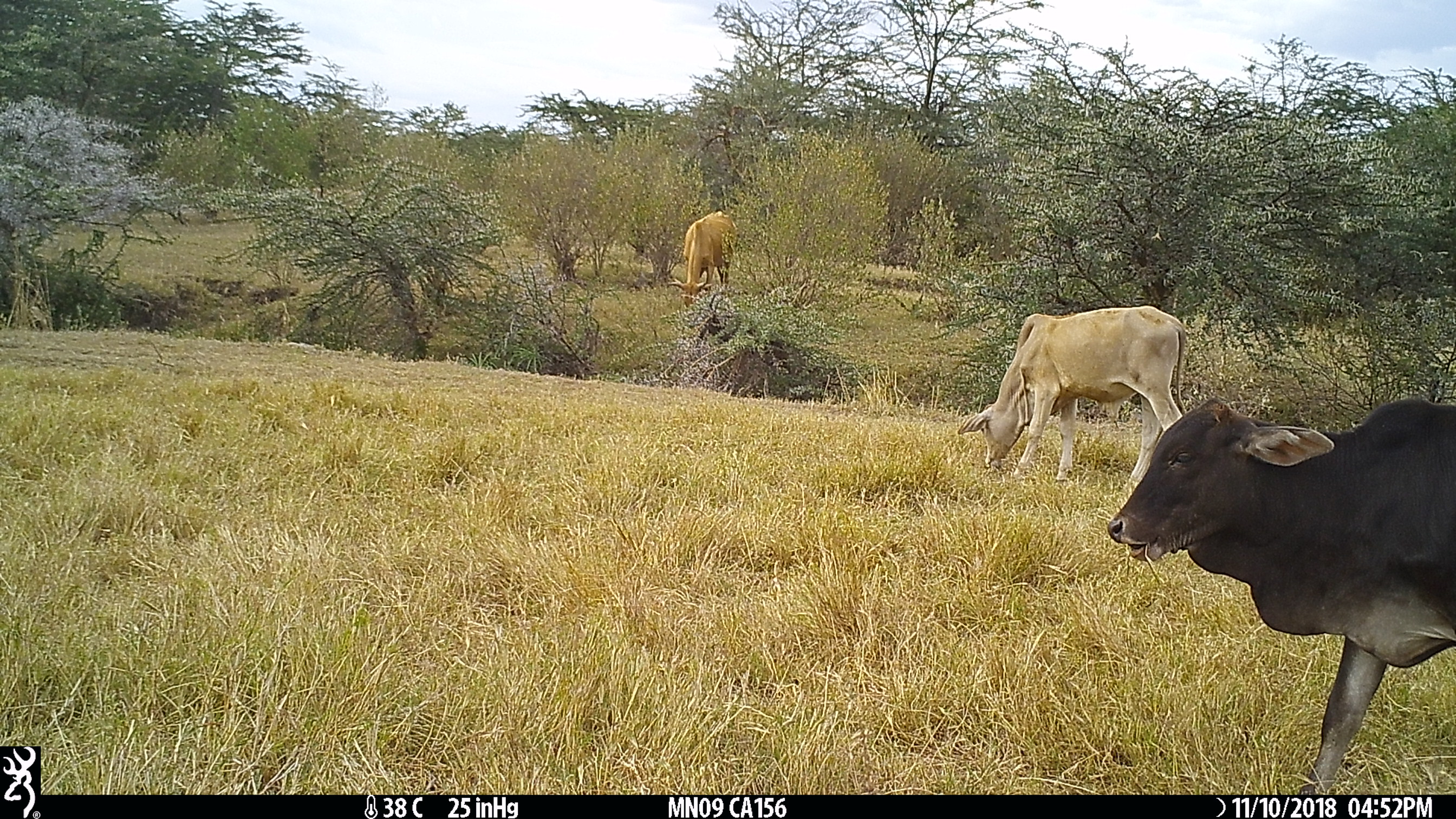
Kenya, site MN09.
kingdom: Animalia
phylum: Chordata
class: Mammalia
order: Artiodactyla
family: Bovidae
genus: Bos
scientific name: Bos taurus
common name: cattle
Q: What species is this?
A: Cattle (Bos taurus).